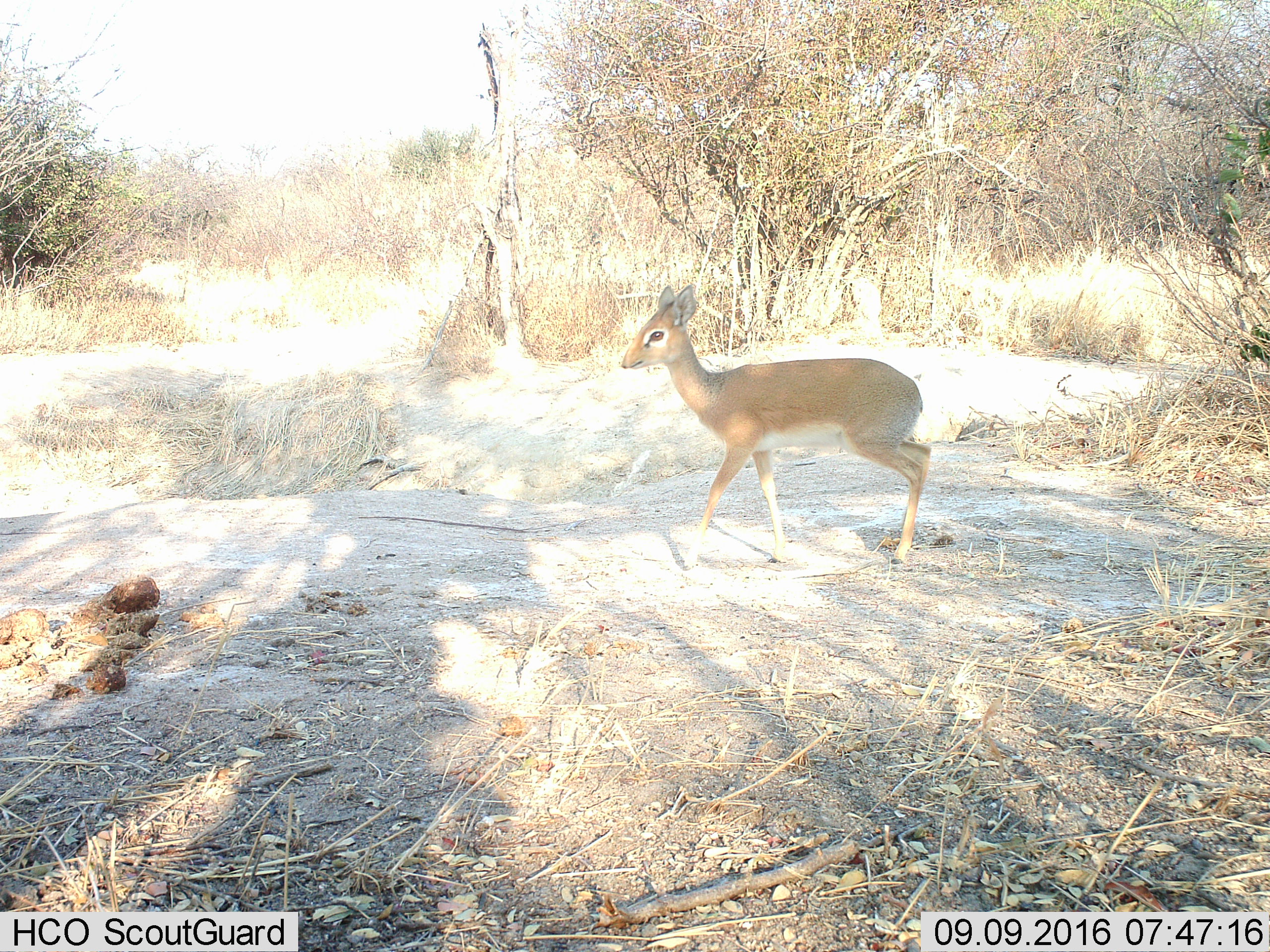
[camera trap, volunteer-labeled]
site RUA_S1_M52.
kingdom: Animalia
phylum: Chordata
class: Mammalia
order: Artiodactyla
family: Bovidae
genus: Madoqua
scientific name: Madoqua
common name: dik-dik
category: dikdik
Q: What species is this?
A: Dikdik (dik-dik) (Madoqua).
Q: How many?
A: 1.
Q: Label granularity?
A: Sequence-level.